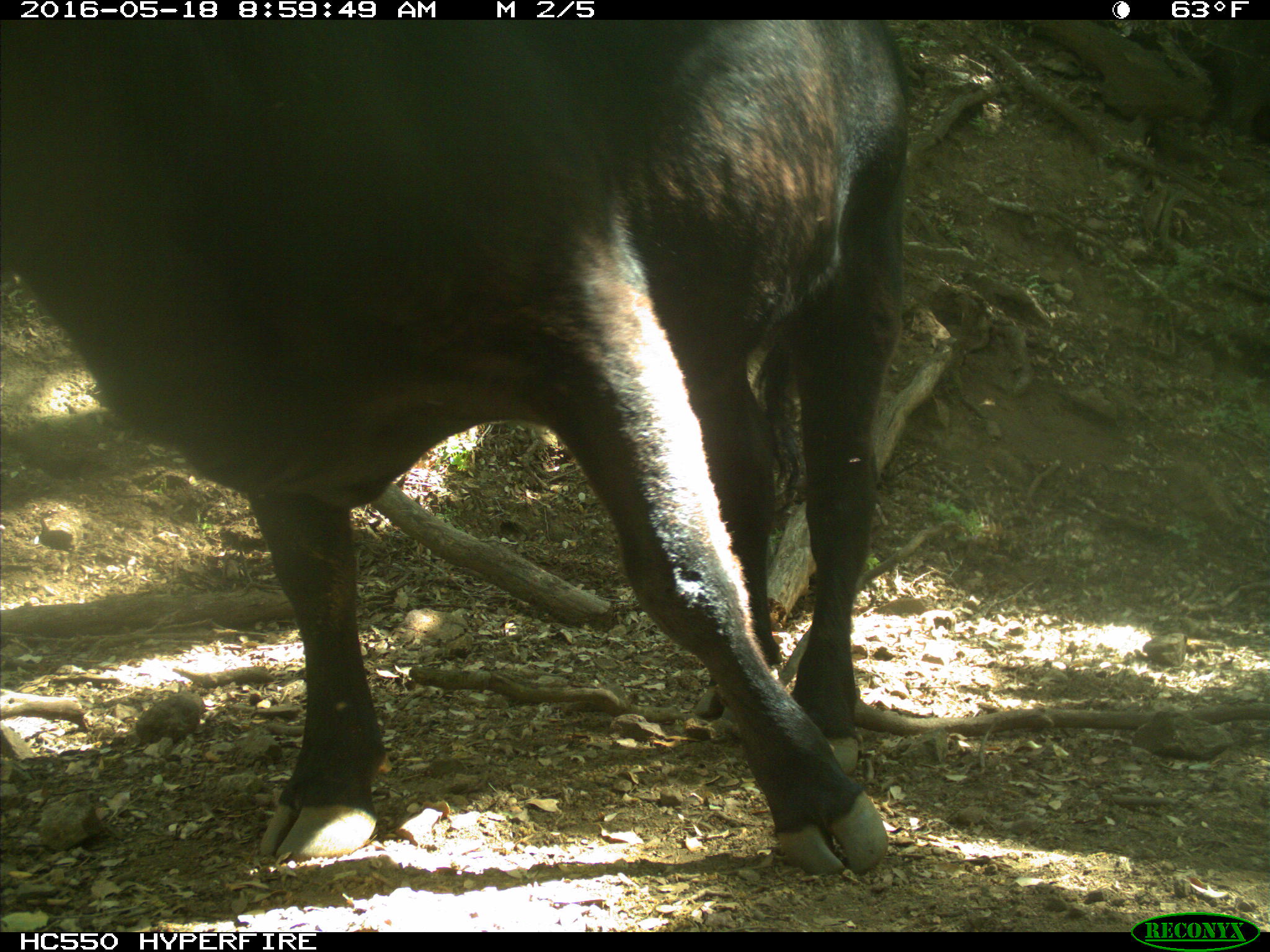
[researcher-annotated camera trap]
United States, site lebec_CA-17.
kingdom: Animalia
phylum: Chordata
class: Mammalia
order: Artiodactyla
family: Bovidae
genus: Bos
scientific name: Bos taurus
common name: domestic cow